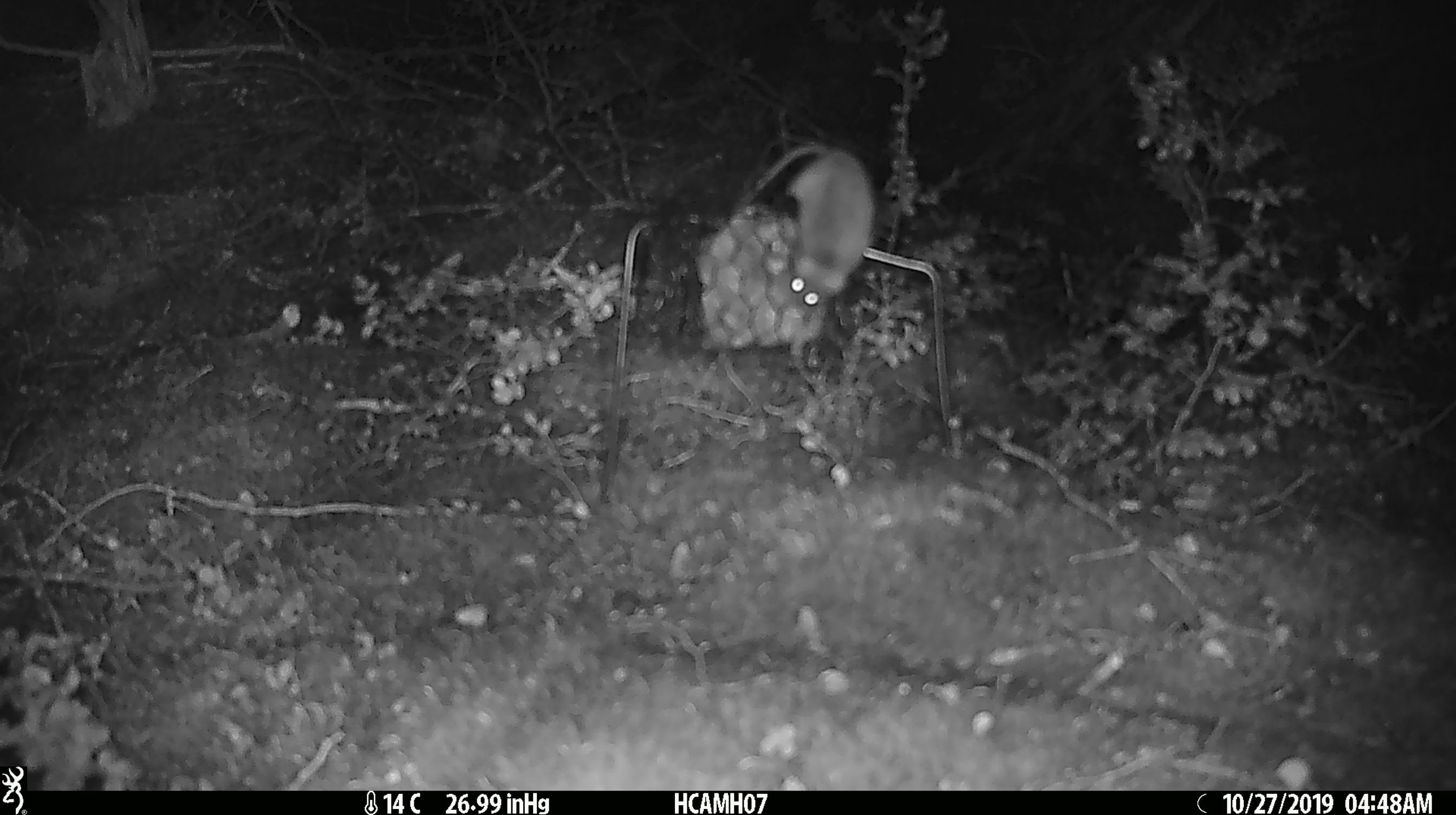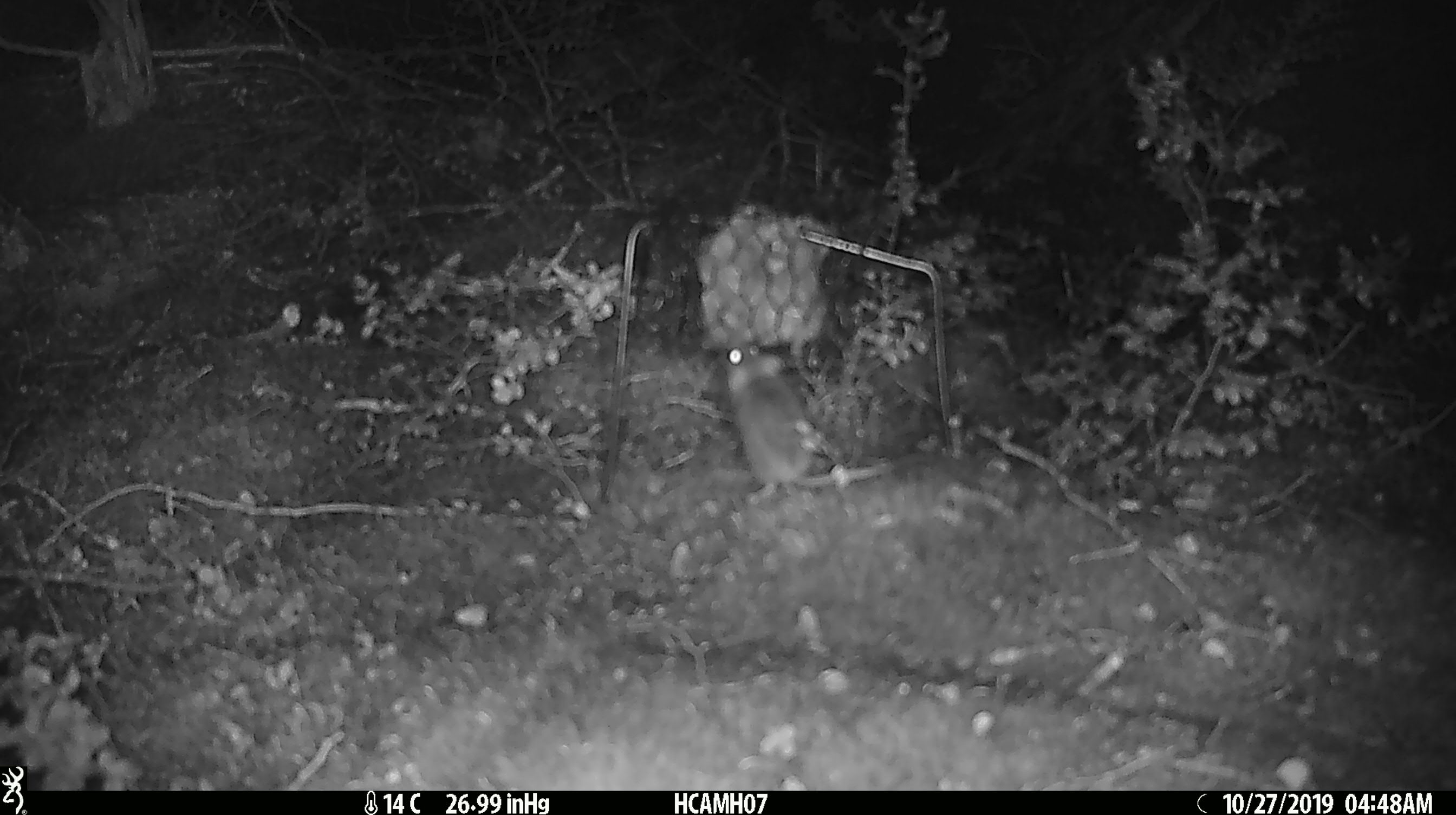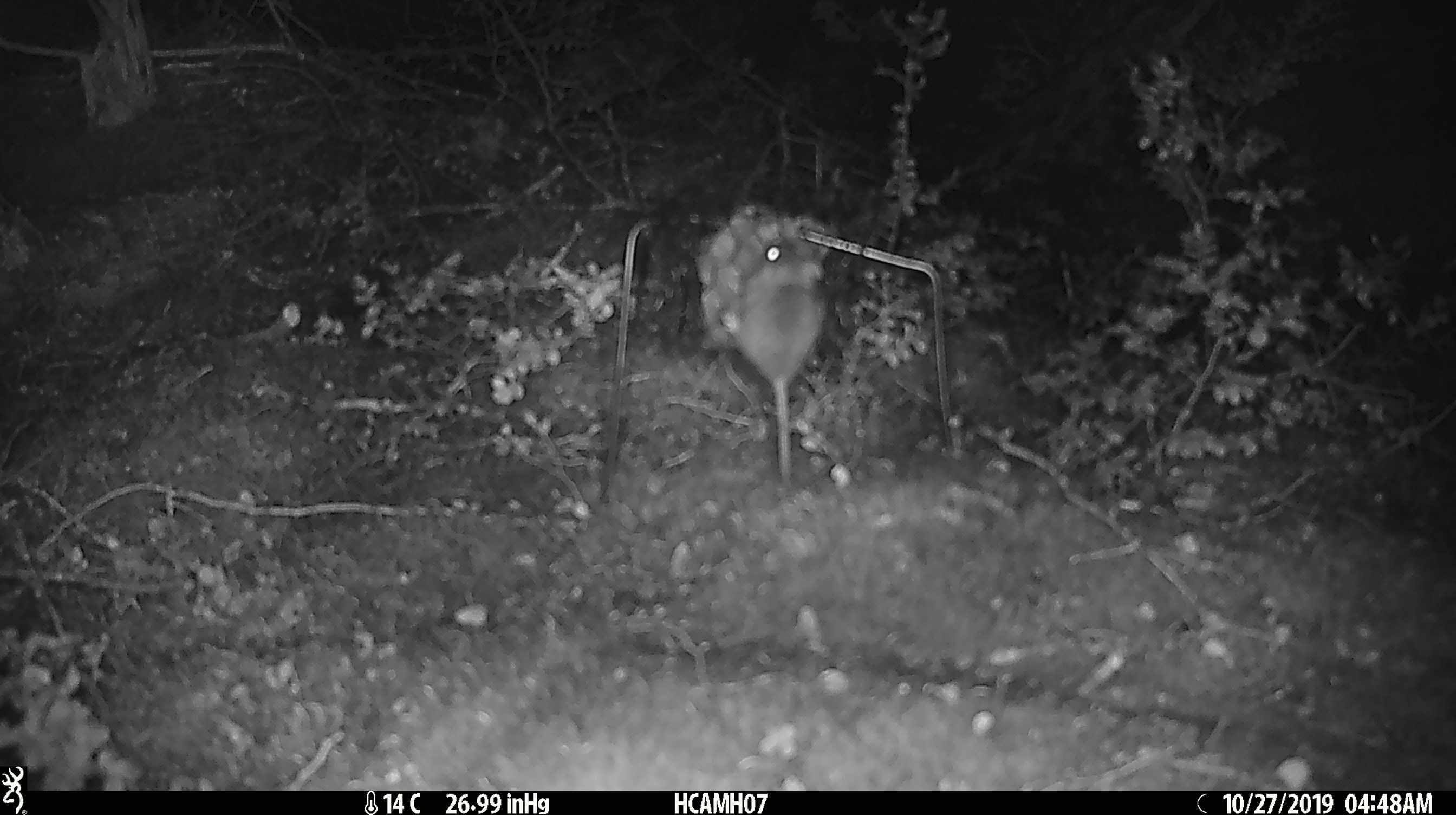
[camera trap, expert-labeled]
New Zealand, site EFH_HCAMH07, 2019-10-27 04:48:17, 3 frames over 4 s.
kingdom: Animalia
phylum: Chordata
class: Mammalia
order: Rodentia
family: Muridae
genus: Mus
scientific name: Mus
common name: mouse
Mouse (Mus).